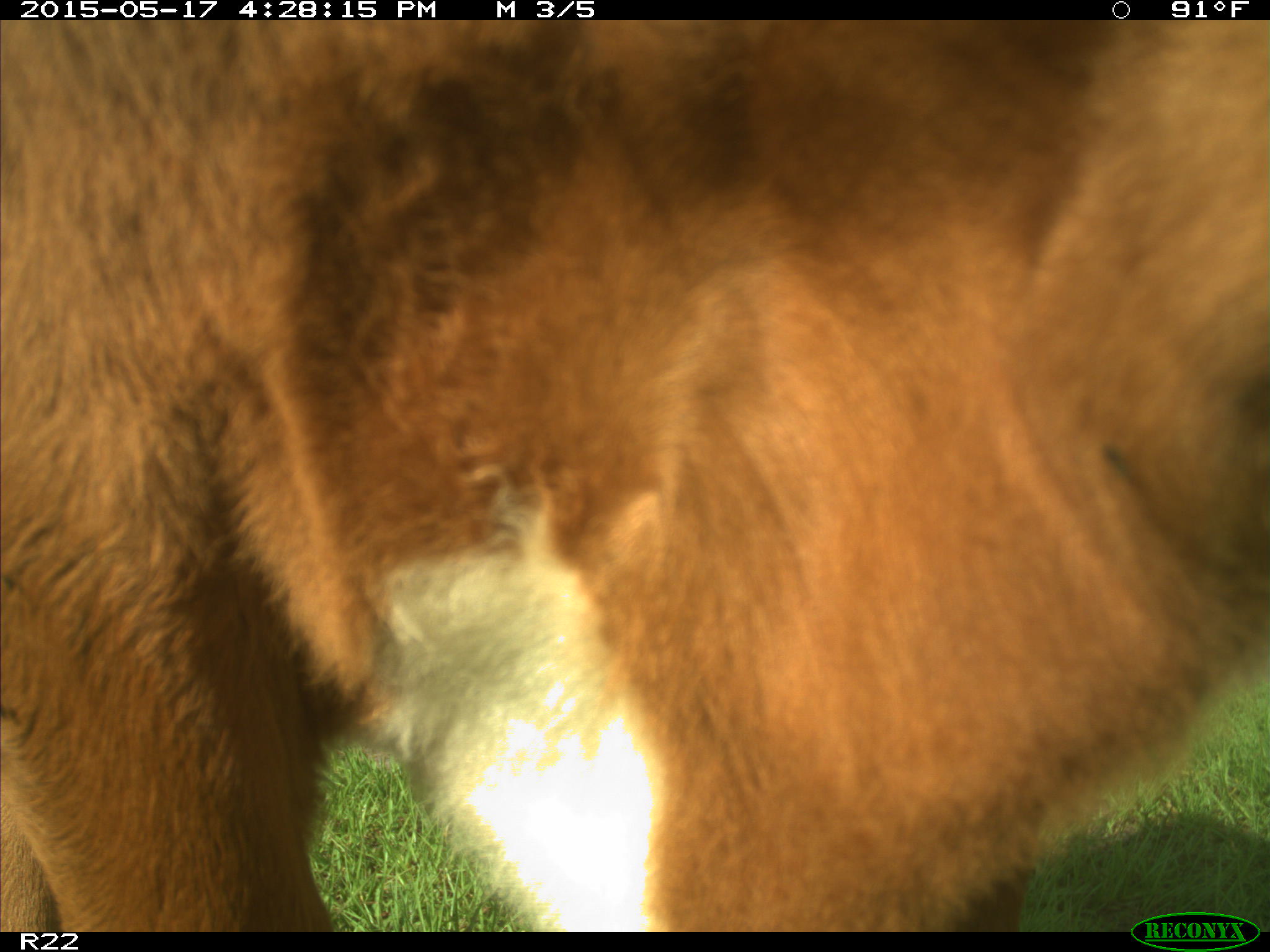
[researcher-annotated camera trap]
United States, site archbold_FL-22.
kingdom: Animalia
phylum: Chordata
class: Mammalia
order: Artiodactyla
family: Bovidae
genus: Bos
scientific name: Bos taurus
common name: domestic cow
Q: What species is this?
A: Bos taurus (domestic cow).